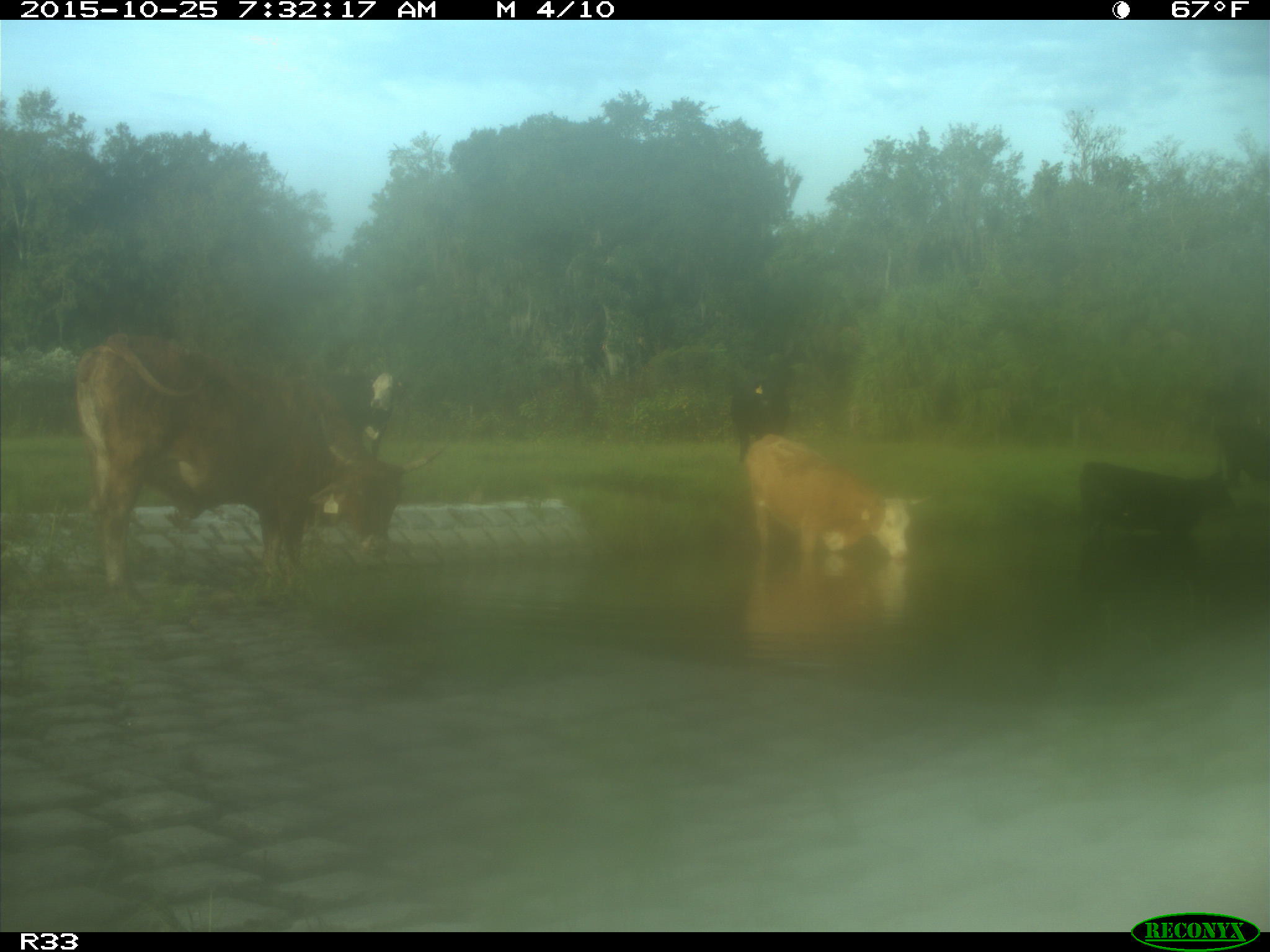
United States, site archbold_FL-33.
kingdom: Animalia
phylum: Chordata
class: Mammalia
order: Artiodactyla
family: Bovidae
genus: Bos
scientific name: Bos taurus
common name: domestic cow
Bos taurus (domestic cow).